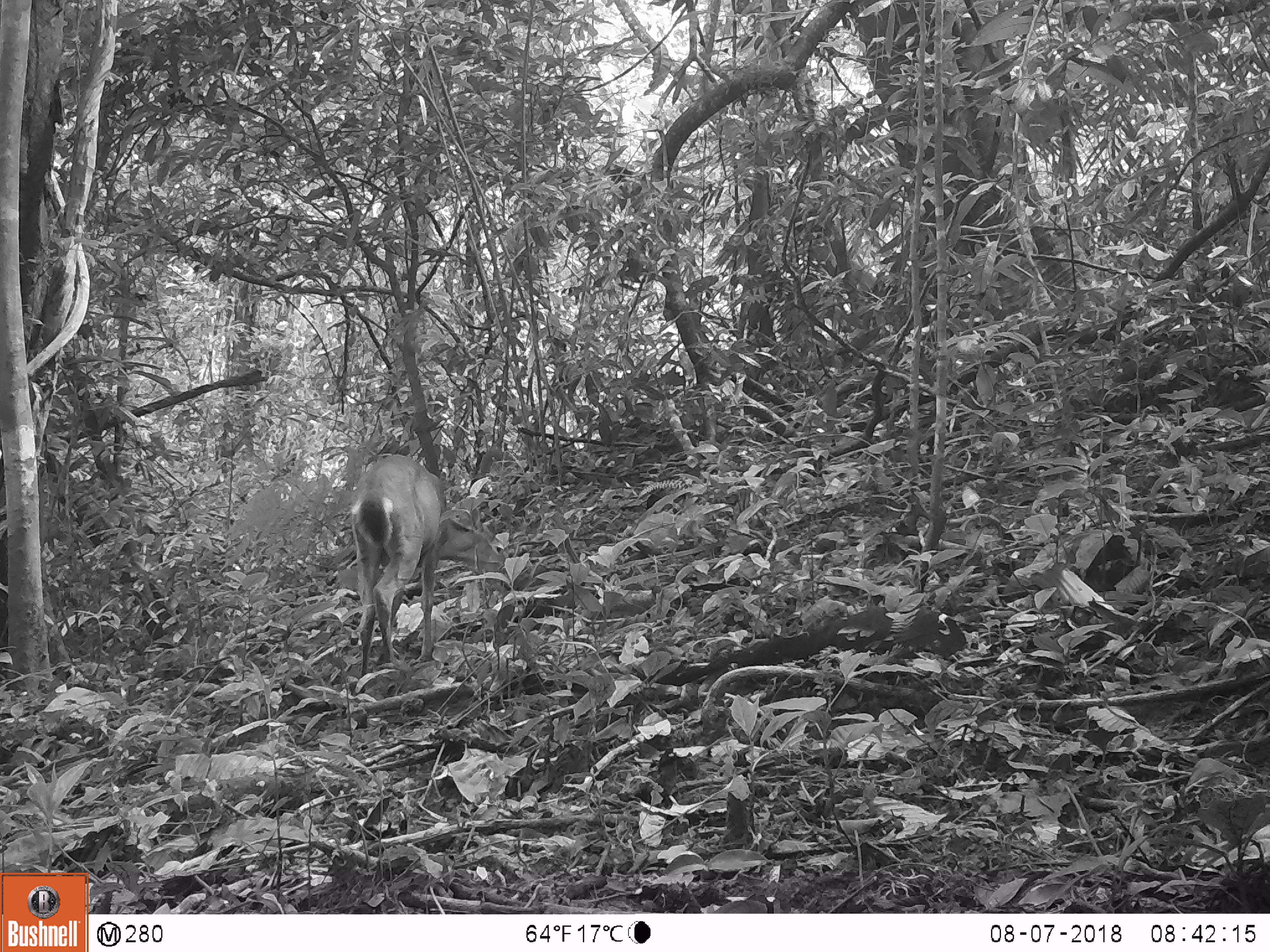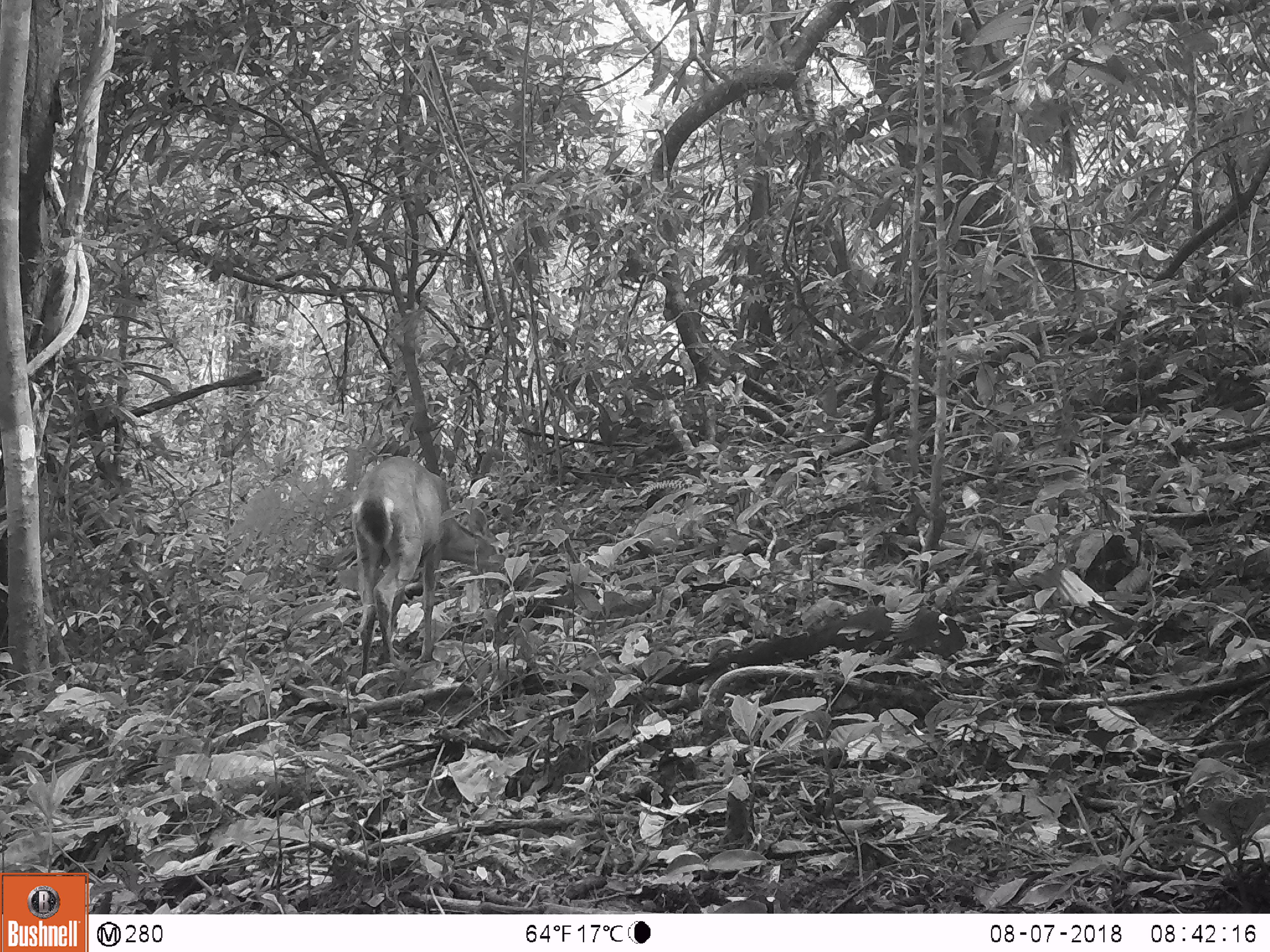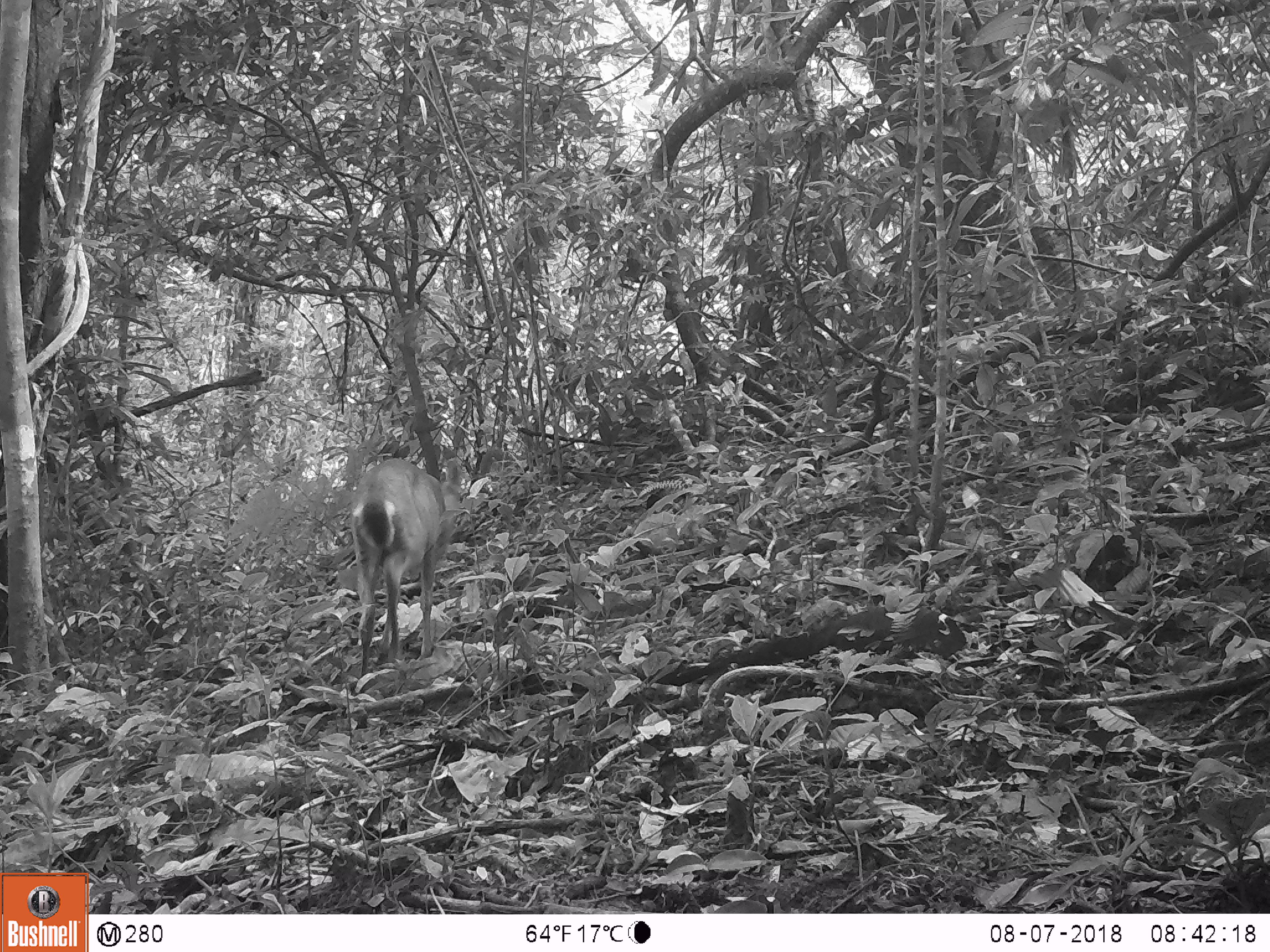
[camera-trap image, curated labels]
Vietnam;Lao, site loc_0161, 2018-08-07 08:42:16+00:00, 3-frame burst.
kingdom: Animalia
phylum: Chordata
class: Mammalia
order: Artiodactyla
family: Cervidae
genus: Muntiacus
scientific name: Muntiacus vuquangensis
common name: large-antlered muntjac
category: large antlered muntjac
Large antlered muntjac (large-antlered muntjac) (Muntiacus vuquangensis). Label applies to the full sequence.